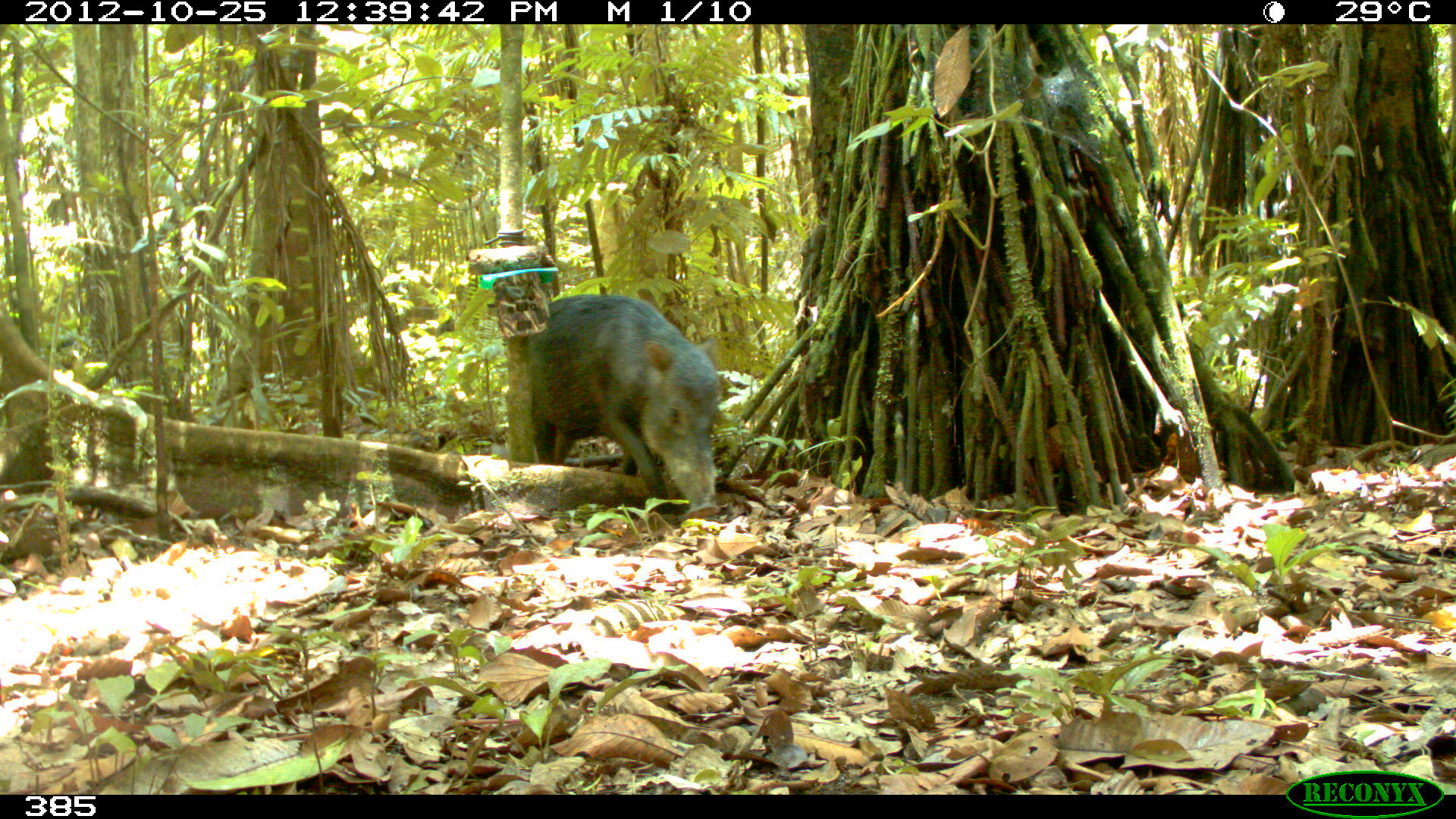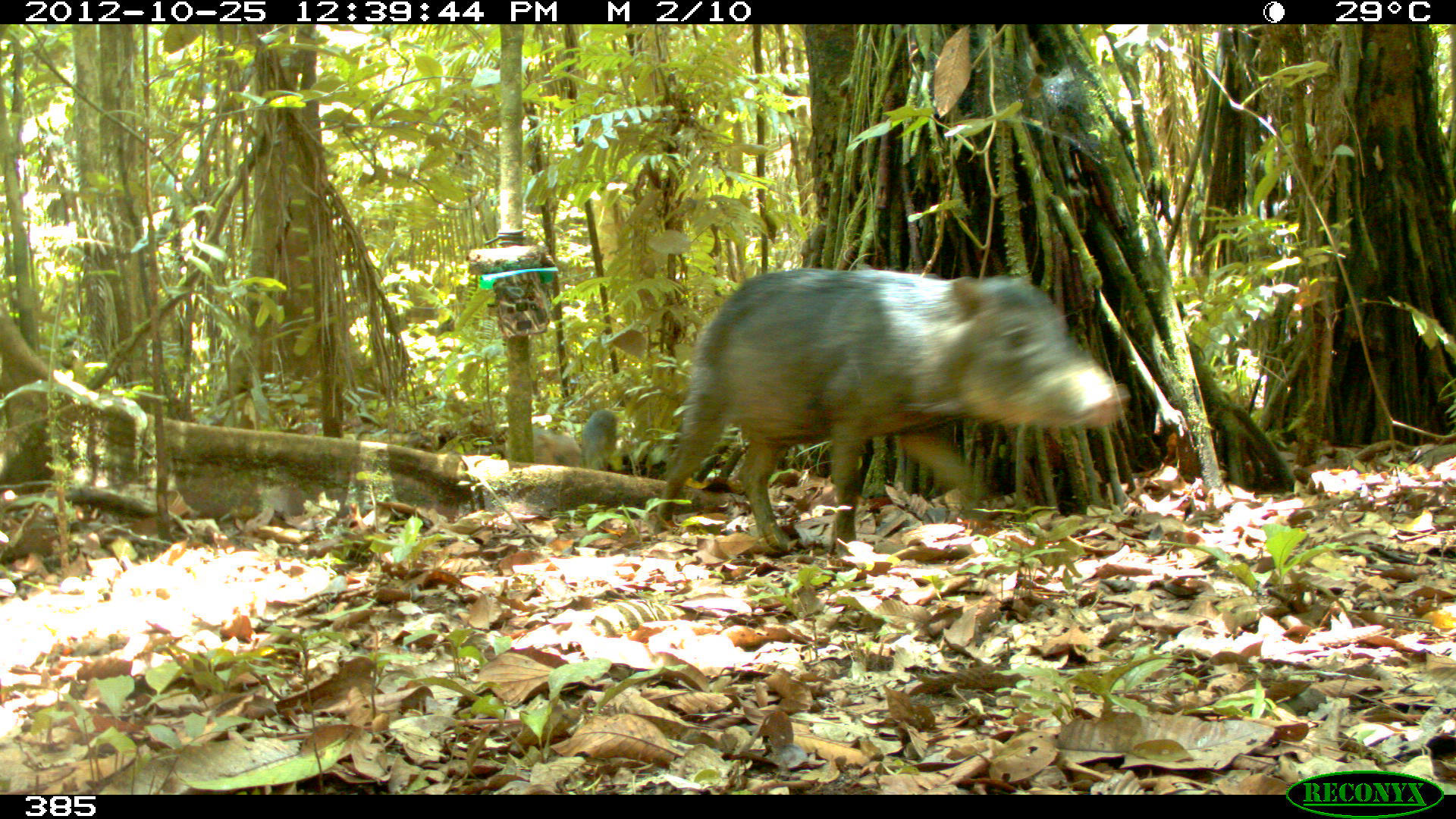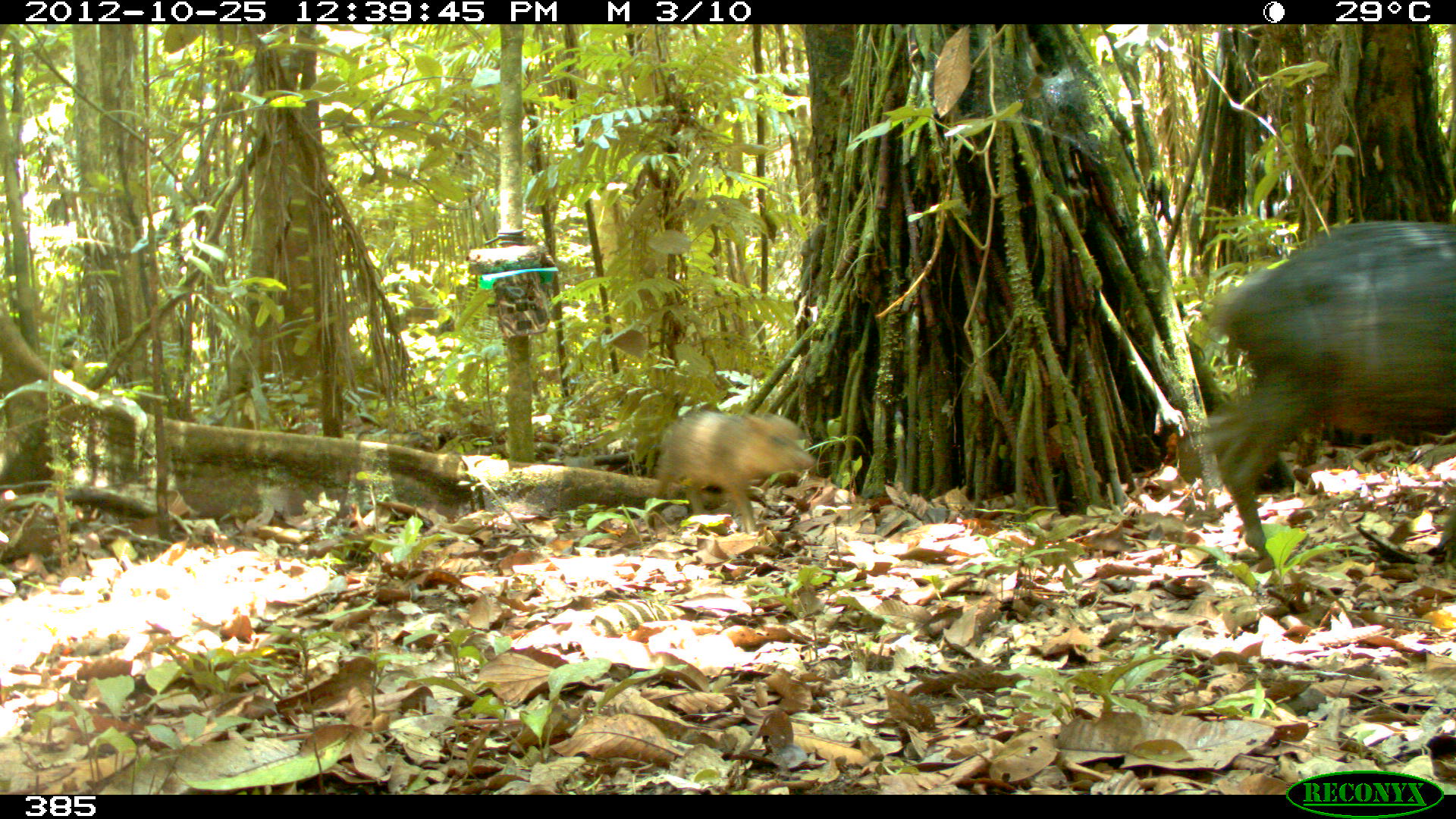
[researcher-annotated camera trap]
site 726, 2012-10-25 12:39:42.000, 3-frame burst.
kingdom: Animalia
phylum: Chordata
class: Mammalia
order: Artiodactyla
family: Tayassuidae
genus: Tayassu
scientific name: Tayassu pecari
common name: white-lipped peccary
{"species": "Tayassu pecari (white-lipped peccary)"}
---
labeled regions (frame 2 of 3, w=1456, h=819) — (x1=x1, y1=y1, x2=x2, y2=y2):
tayassu pecari: (x1=651, y1=266, x2=1132, y2=564); (x1=502, y1=424, x2=584, y2=467); (x1=579, y1=408, x2=618, y2=471)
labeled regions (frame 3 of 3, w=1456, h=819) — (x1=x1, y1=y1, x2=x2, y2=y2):
tayassu pecari: (x1=1182, y1=217, x2=1456, y2=574); (x1=646, y1=409, x2=817, y2=535)